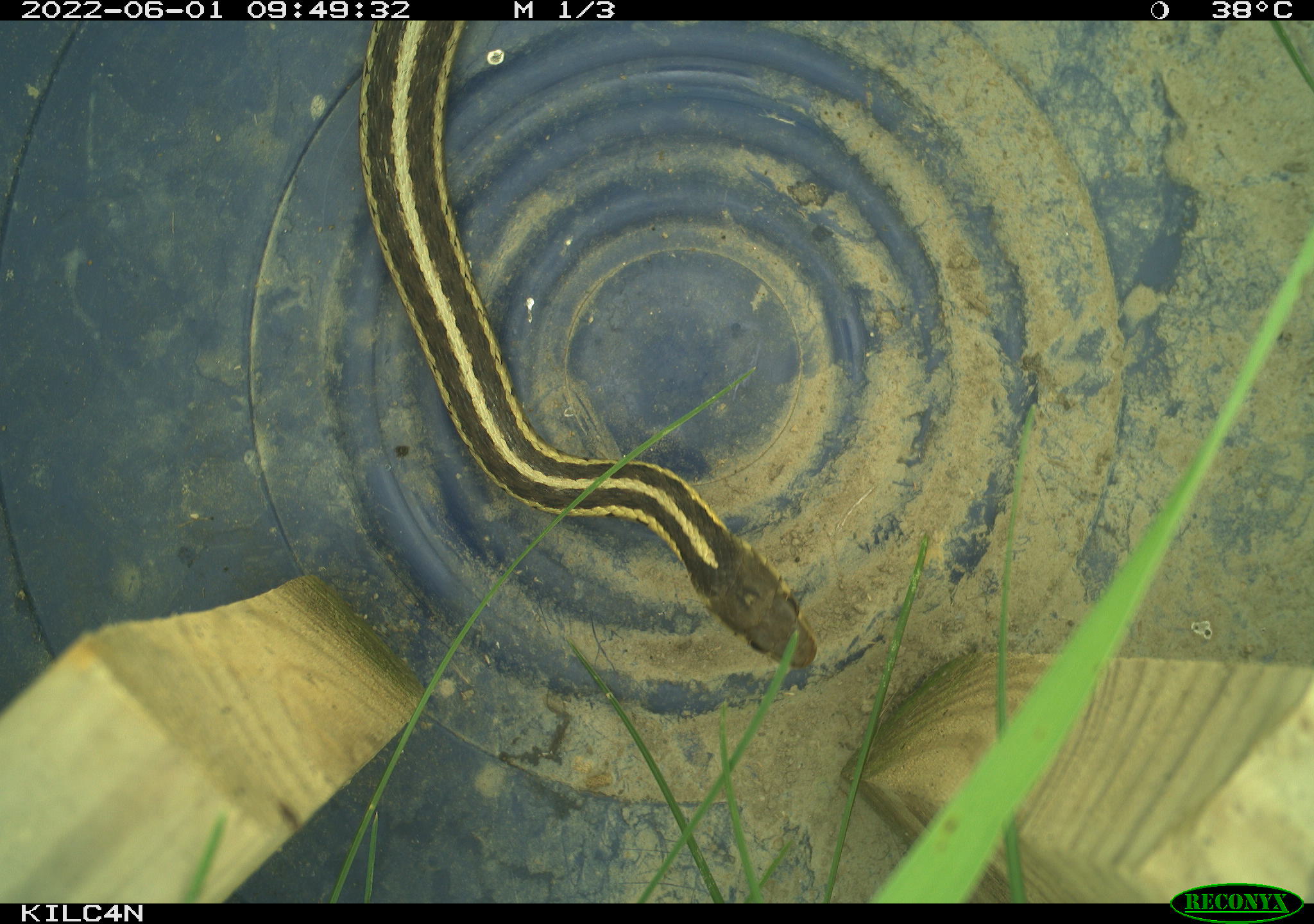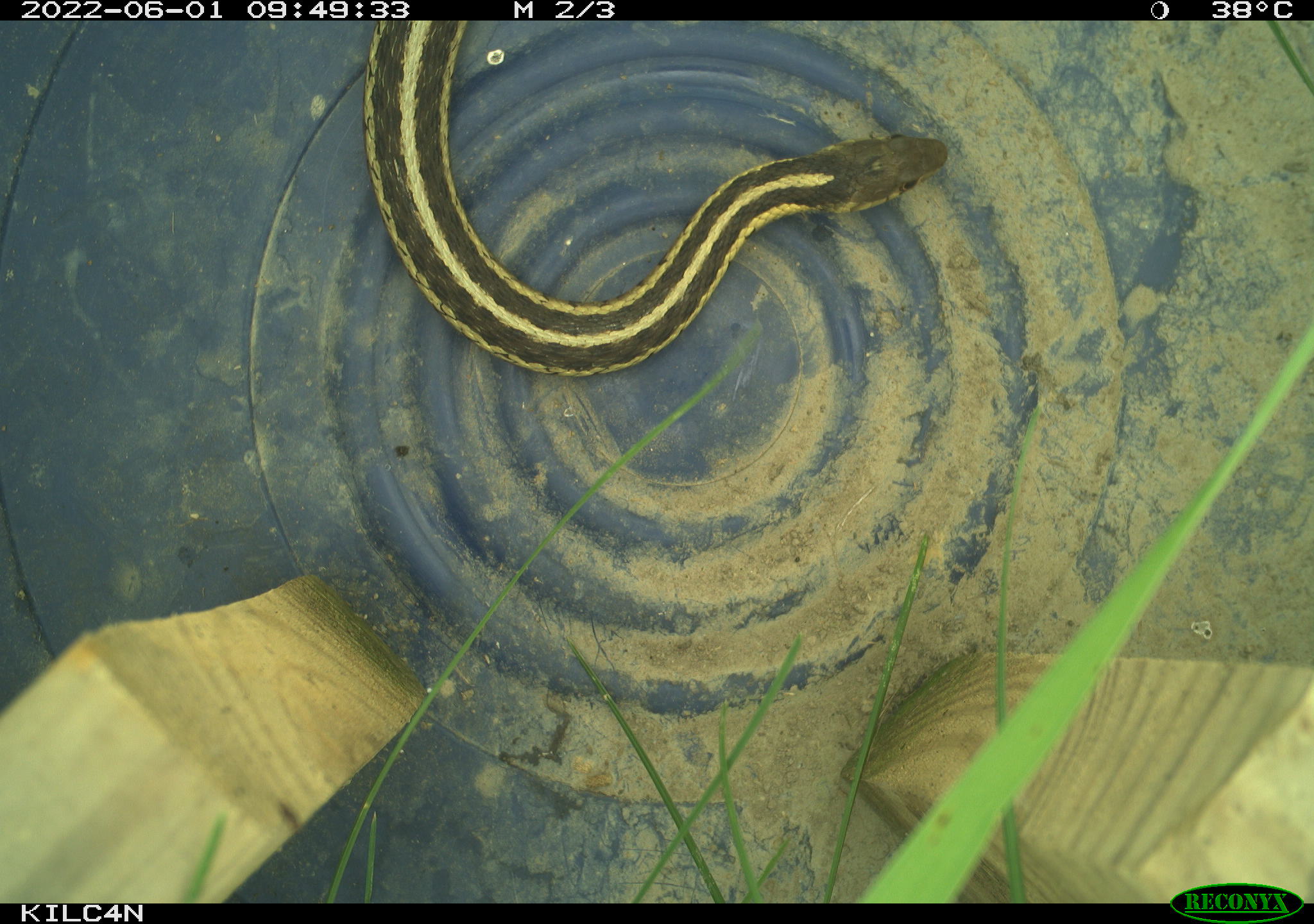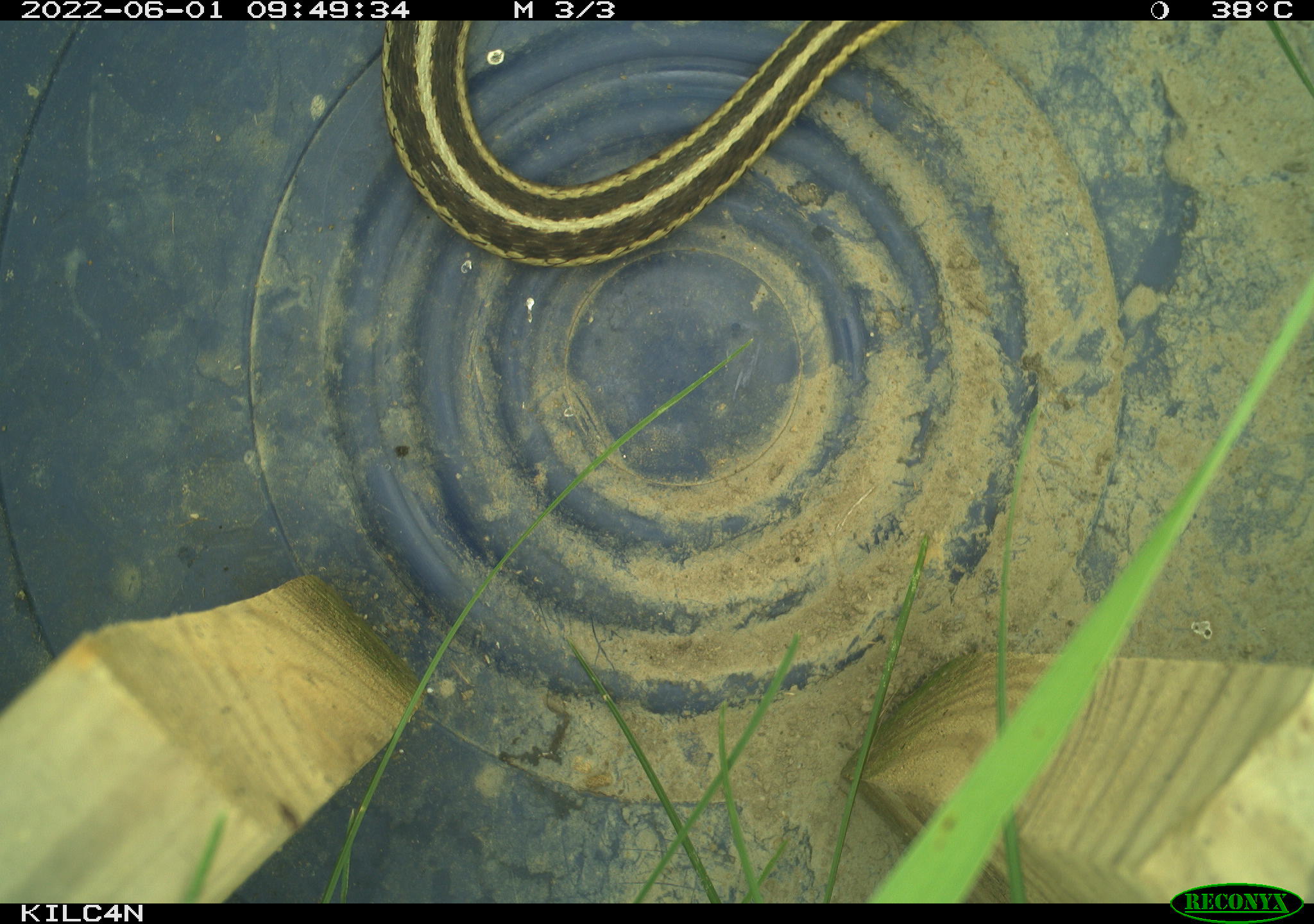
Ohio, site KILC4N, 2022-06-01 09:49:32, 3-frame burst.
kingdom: Animalia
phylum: Chordata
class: Reptilia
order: Squamata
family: Colubridae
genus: Thamnophis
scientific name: Thamnophis sirtalis sirtalis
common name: eastern gartersnake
Eastern gartersnake (Thamnophis sirtalis sirtalis).